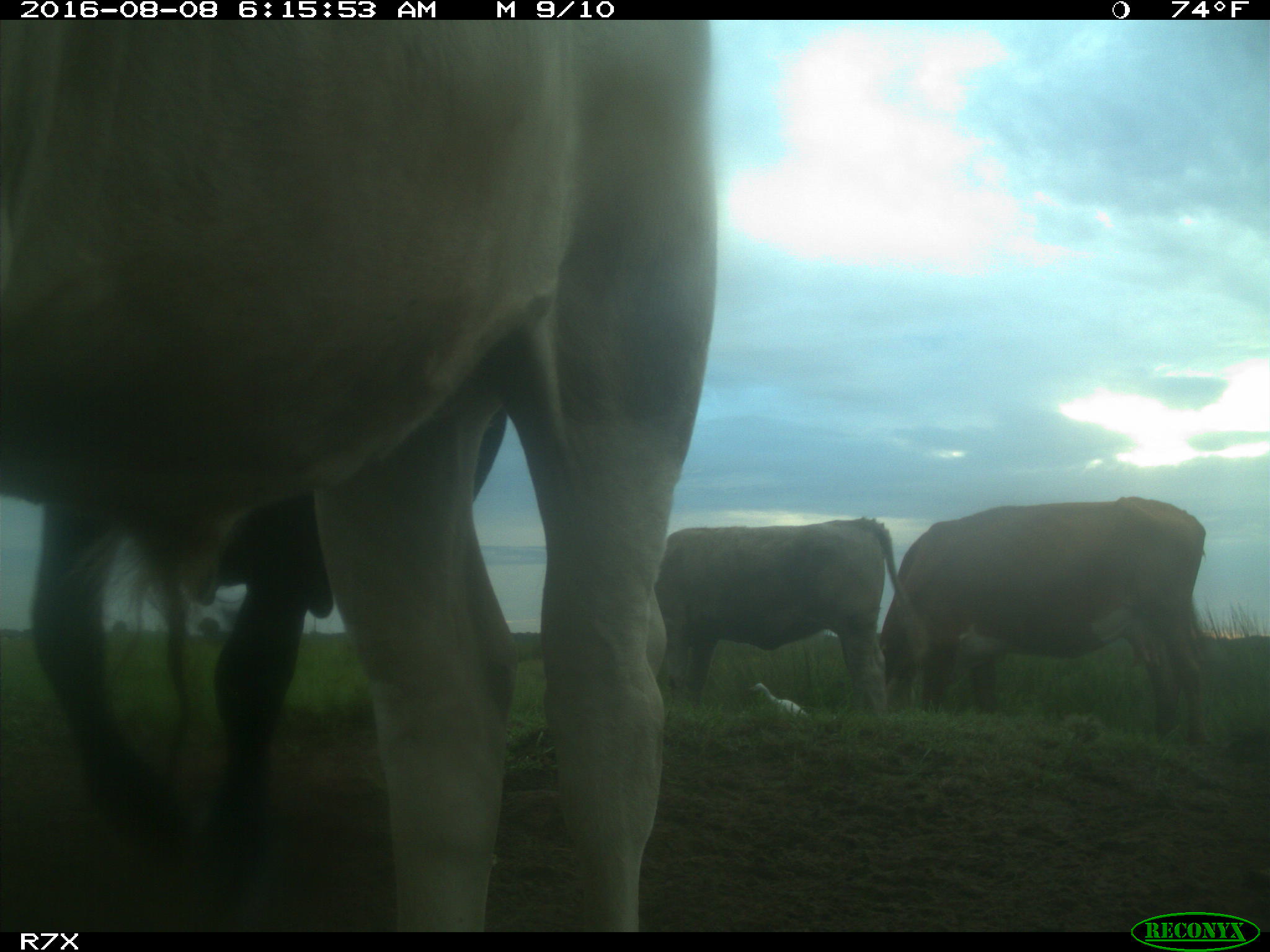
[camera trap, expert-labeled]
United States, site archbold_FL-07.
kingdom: Animalia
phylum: Chordata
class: Mammalia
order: Artiodactyla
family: Bovidae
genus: Bos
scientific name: Bos taurus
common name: domestic cow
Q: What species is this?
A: Bos taurus (domestic cow).